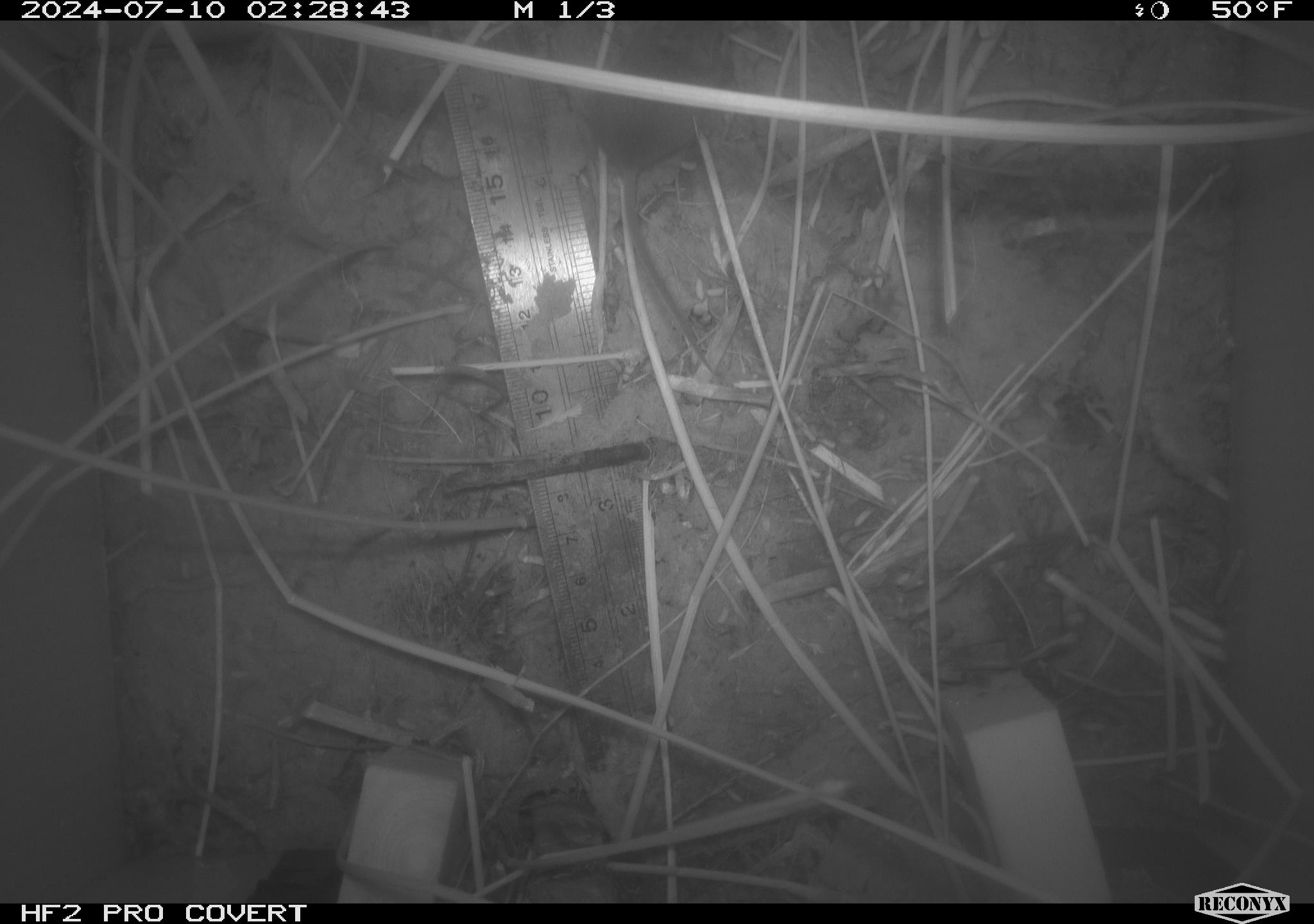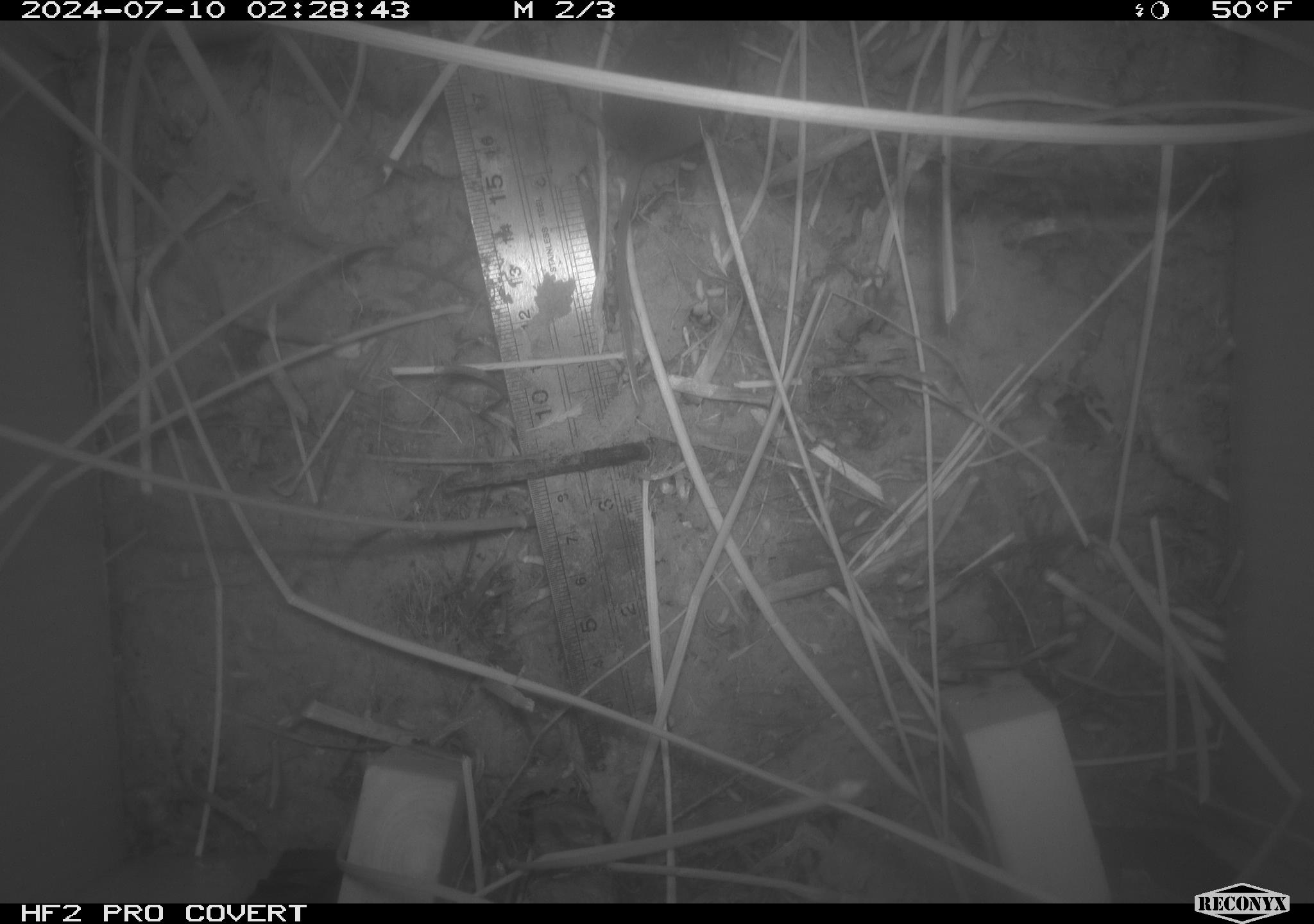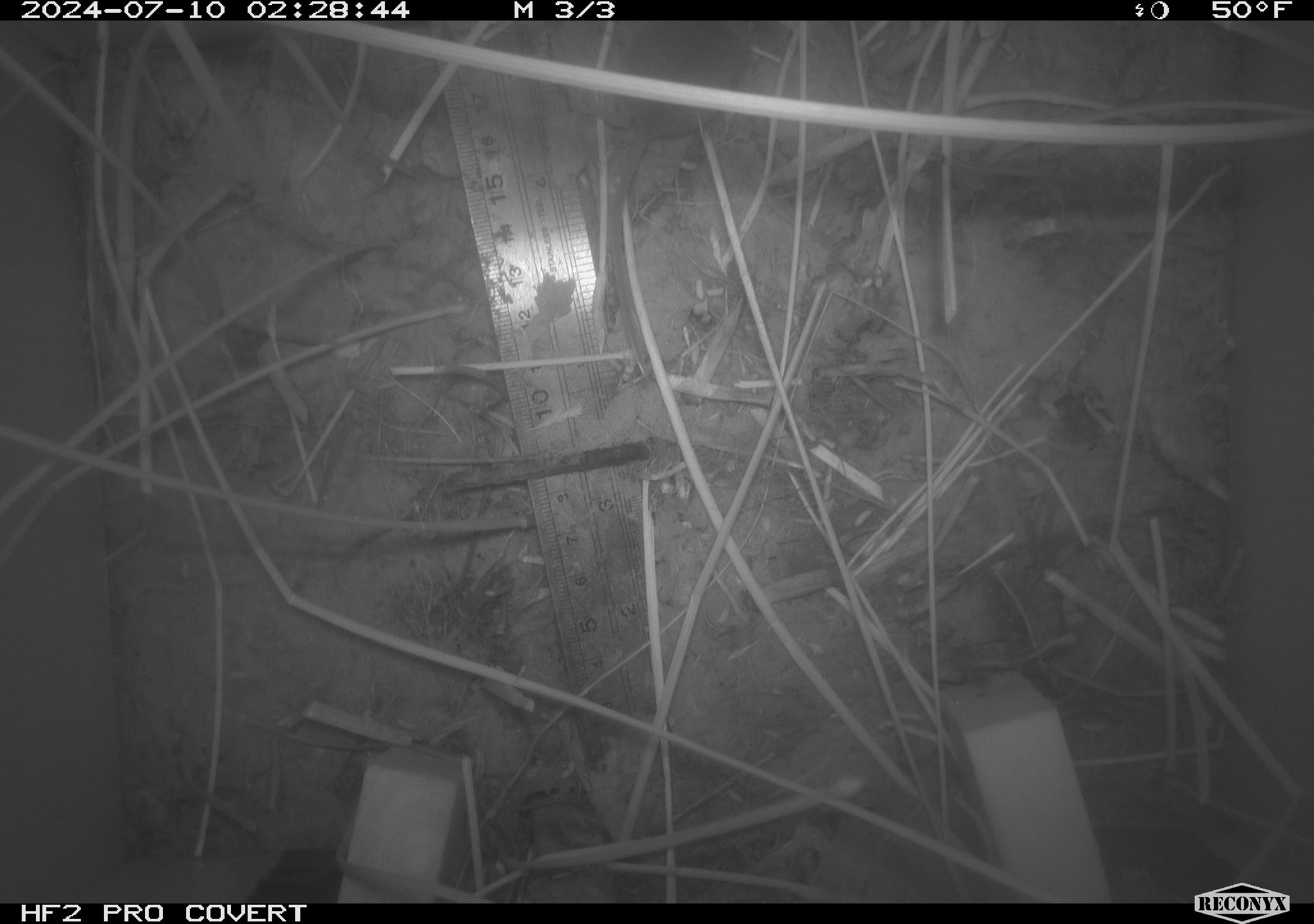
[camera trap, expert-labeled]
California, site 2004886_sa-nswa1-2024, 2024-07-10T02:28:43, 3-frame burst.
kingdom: Animalia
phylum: Chordata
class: Mammalia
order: Rodentia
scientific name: Rodentia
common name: rodent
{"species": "rodent (Rodentia)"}